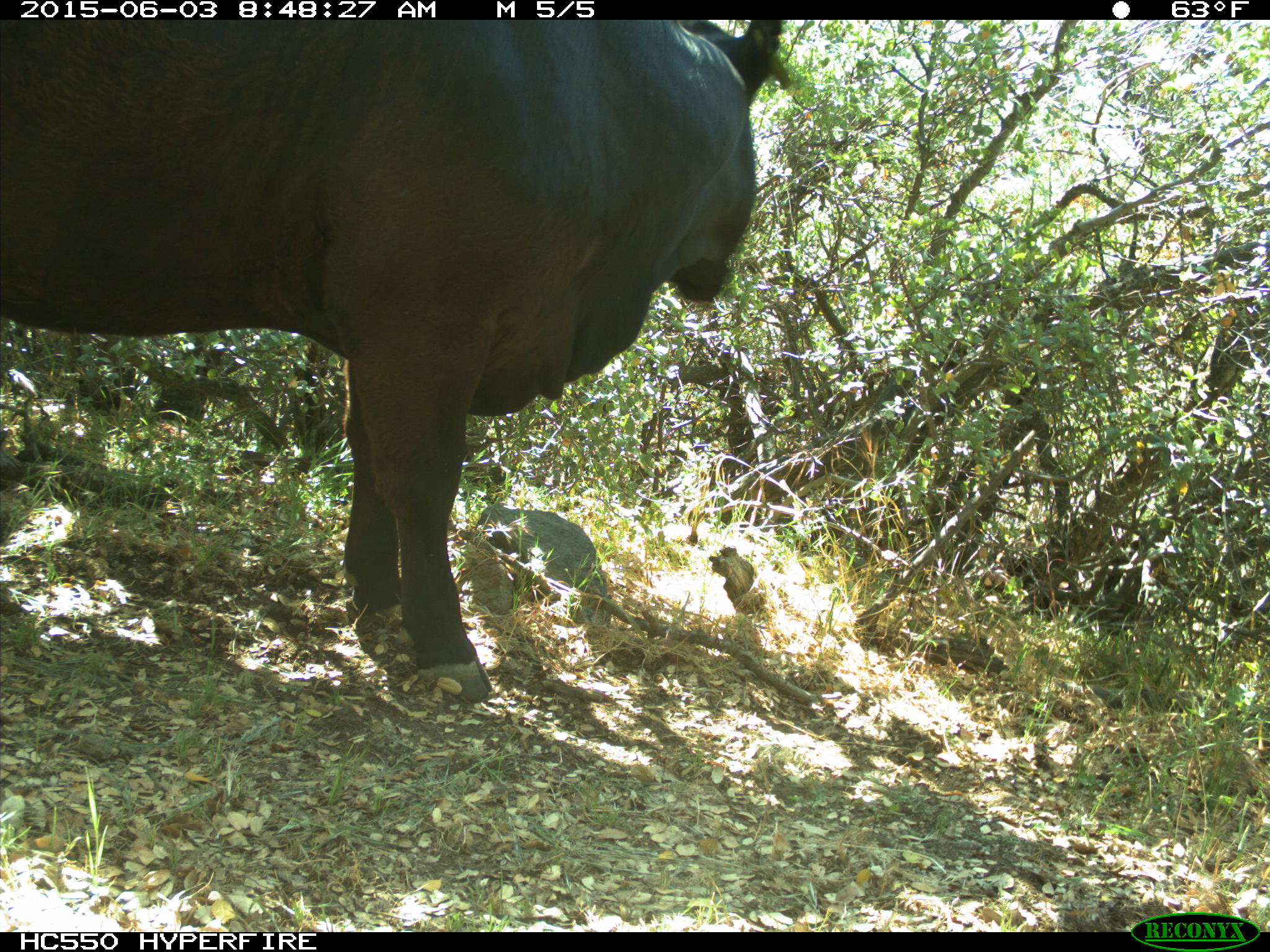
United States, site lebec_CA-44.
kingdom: Animalia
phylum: Chordata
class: Mammalia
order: Artiodactyla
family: Bovidae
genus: Bos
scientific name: Bos taurus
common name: domestic cow